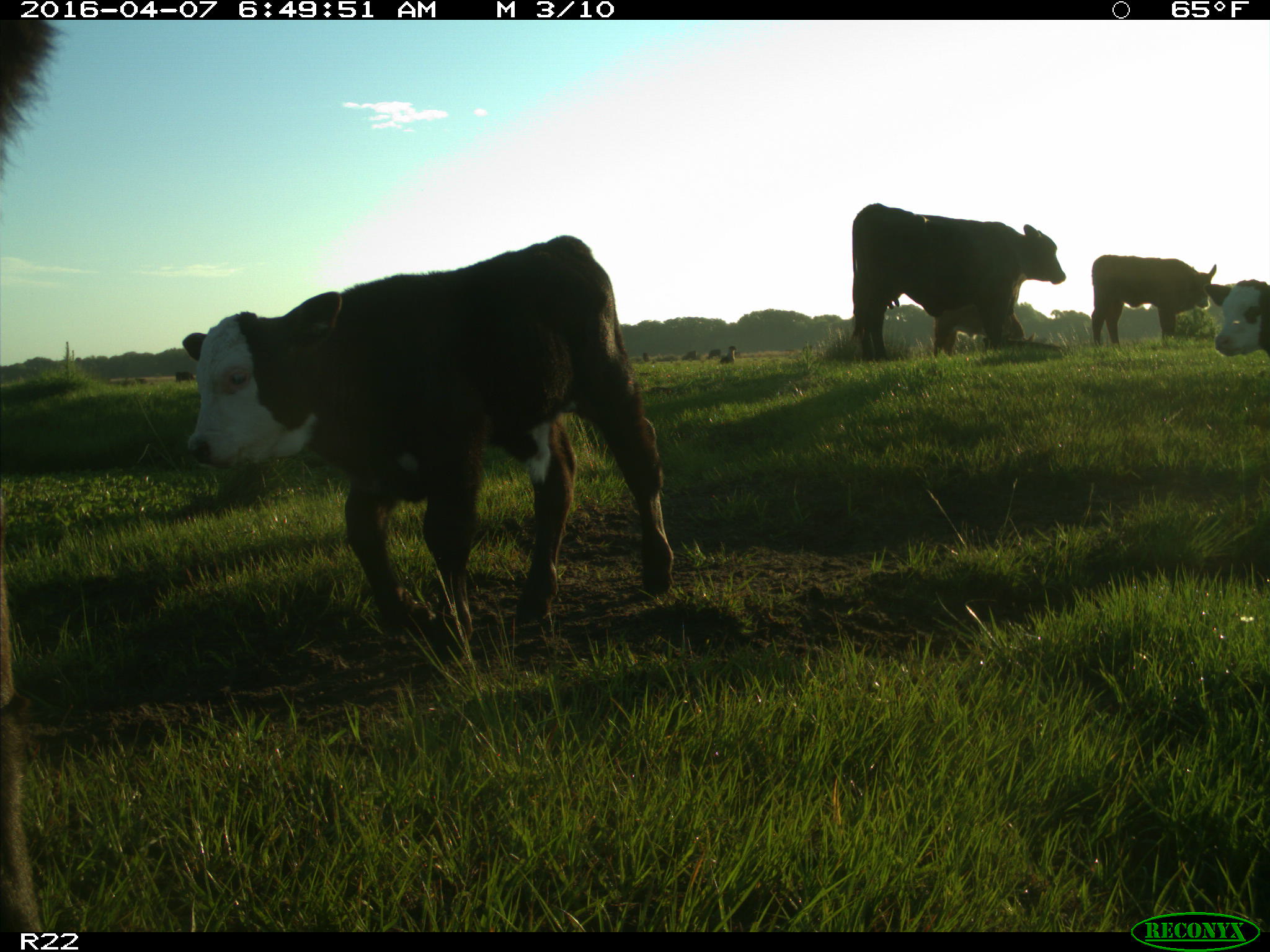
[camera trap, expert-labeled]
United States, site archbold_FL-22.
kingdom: Animalia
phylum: Chordata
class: Mammalia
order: Artiodactyla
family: Bovidae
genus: Bos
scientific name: Bos taurus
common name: domestic cow